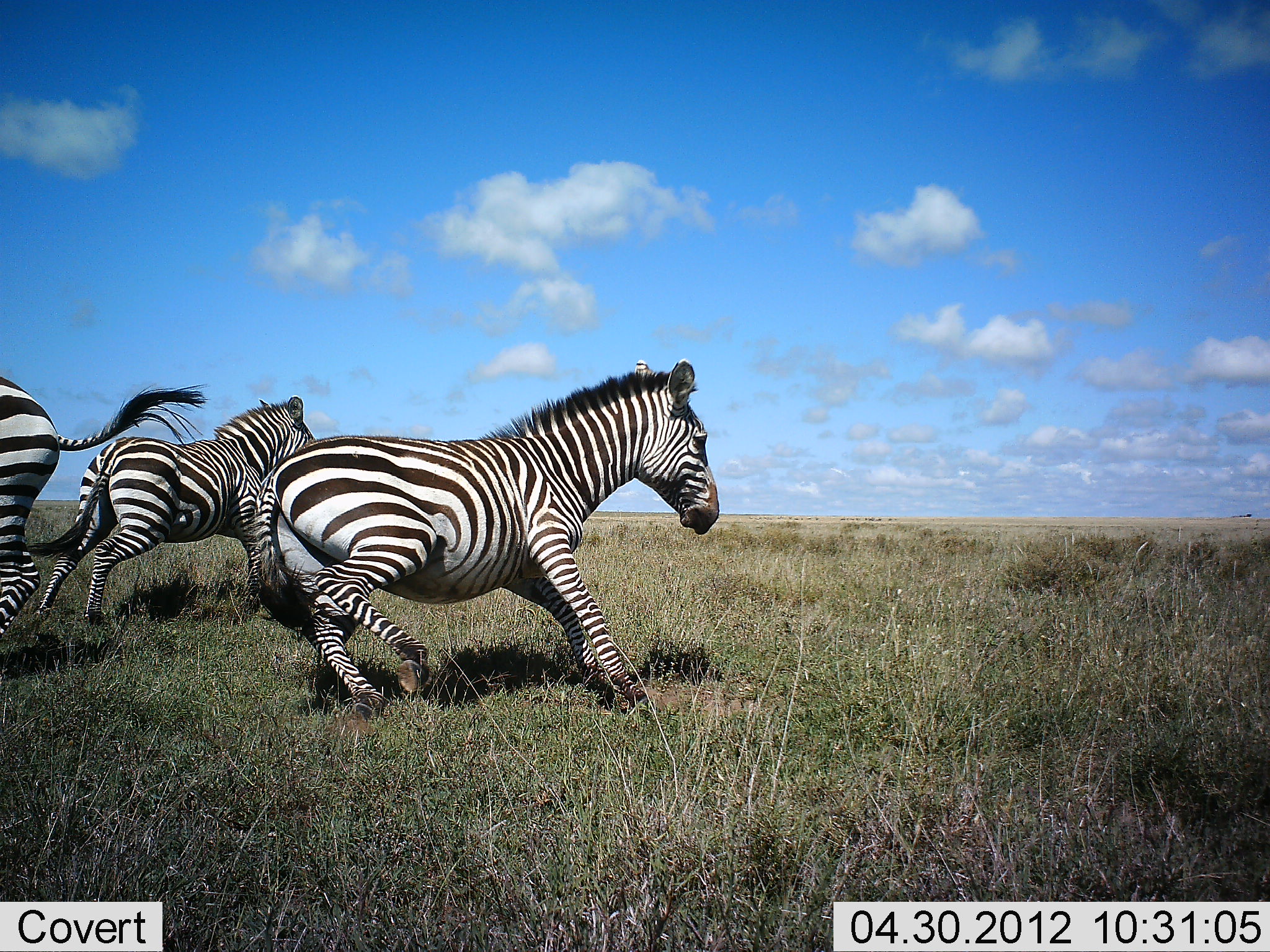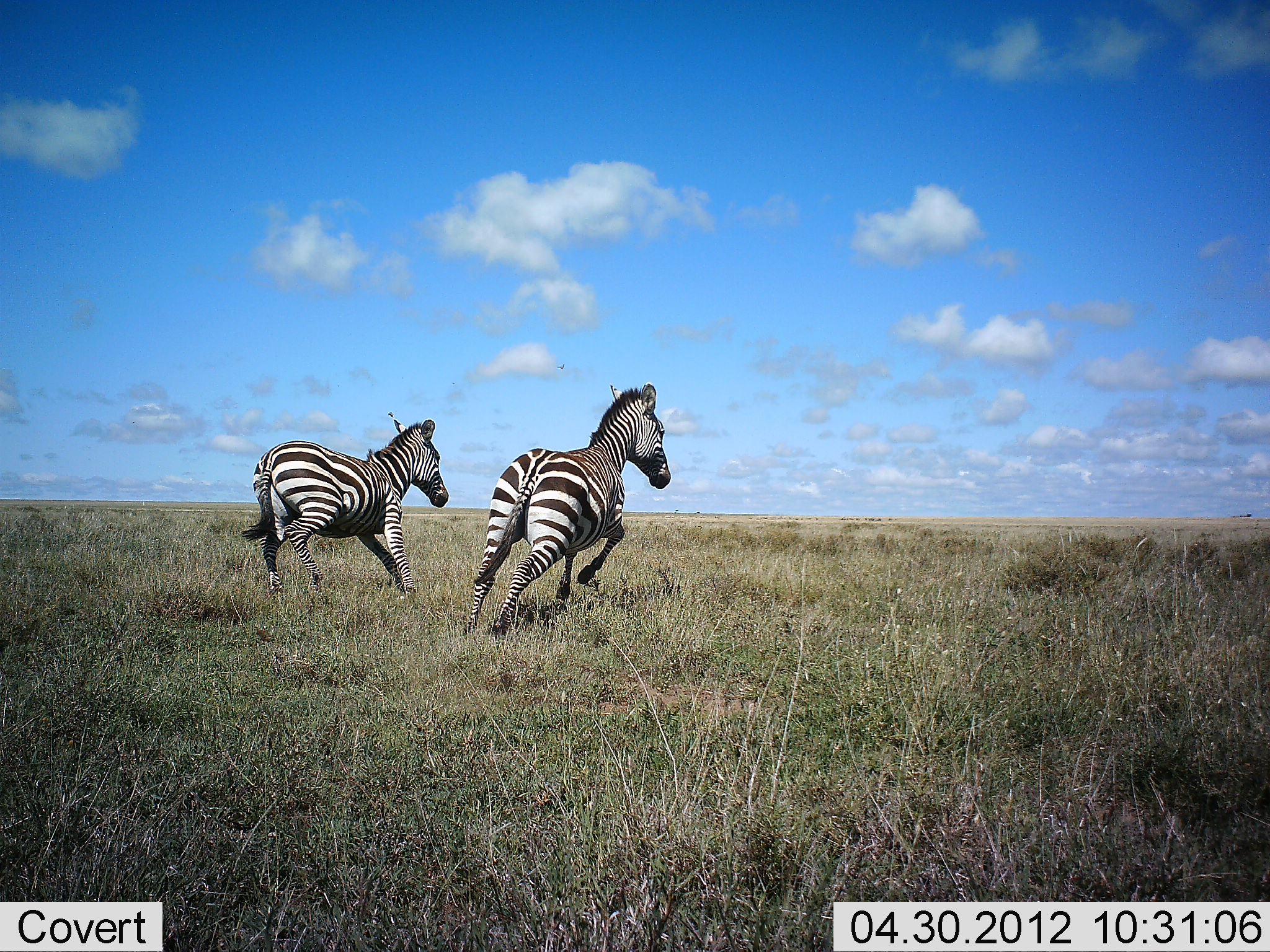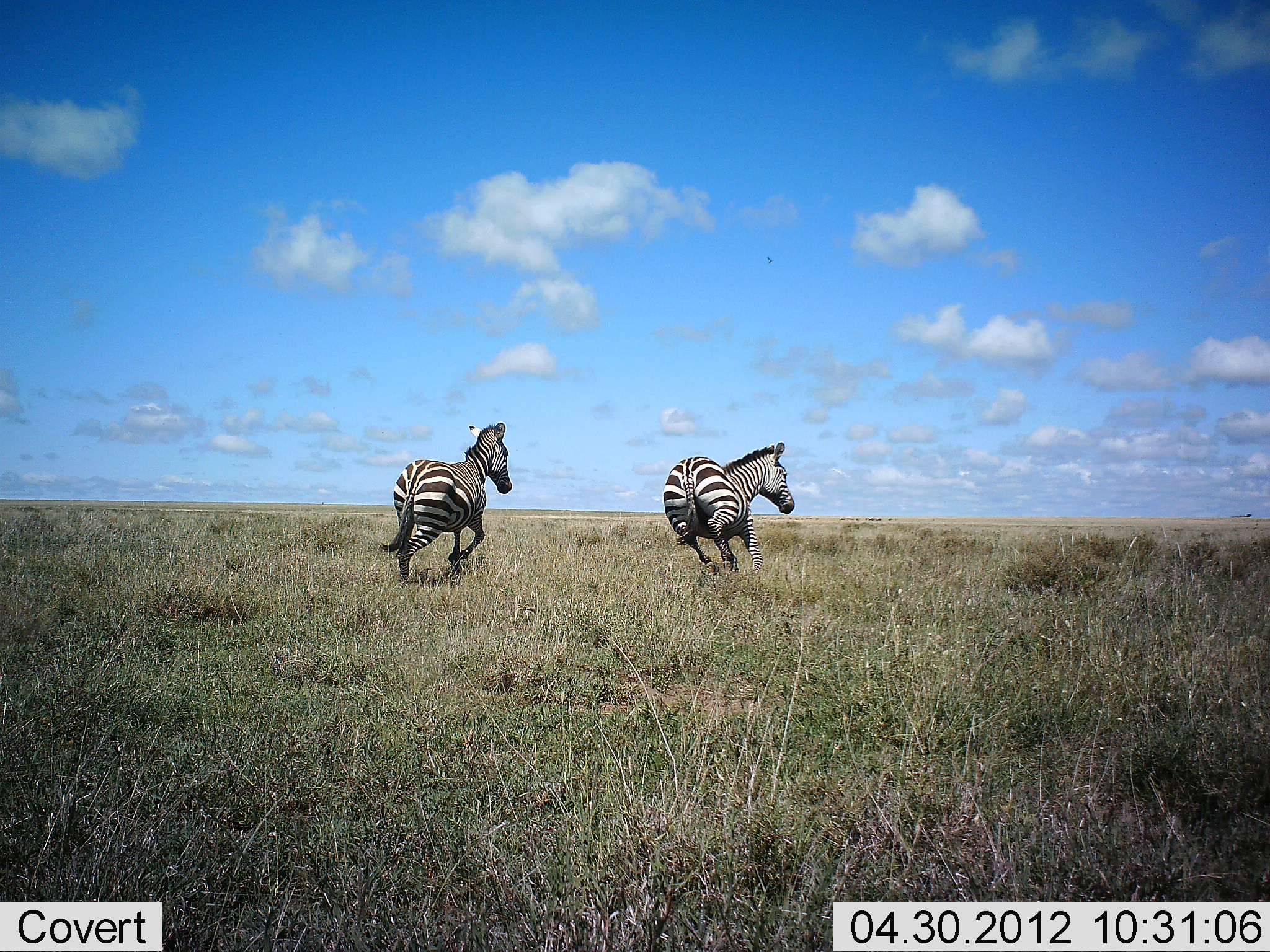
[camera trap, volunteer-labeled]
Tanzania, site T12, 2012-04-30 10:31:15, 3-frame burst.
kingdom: Animalia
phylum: Chordata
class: Mammalia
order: Perissodactyla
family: Equidae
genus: Equus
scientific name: Equus quagga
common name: plains zebra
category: zebra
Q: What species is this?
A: Zebra (plains zebra) (Equus quagga).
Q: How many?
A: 3.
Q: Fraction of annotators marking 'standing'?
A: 7%.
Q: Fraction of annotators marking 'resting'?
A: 0%.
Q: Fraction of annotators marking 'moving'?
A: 100%.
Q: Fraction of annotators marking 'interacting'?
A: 13%.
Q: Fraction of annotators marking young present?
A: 0%.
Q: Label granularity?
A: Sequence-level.